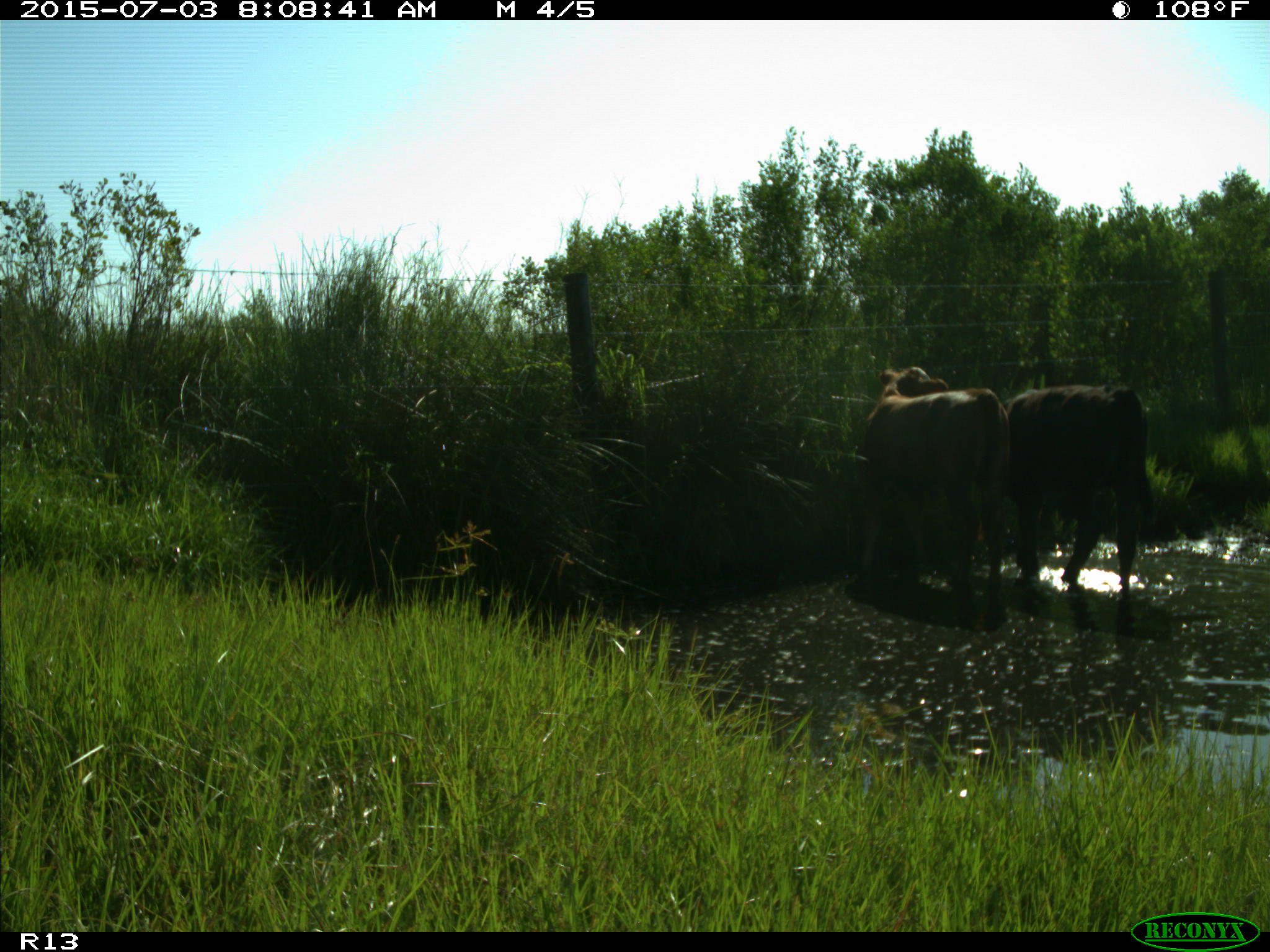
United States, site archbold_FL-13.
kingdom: Animalia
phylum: Chordata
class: Mammalia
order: Artiodactyla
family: Bovidae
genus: Bos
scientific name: Bos taurus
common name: domestic cow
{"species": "Bos taurus (domestic cow)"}